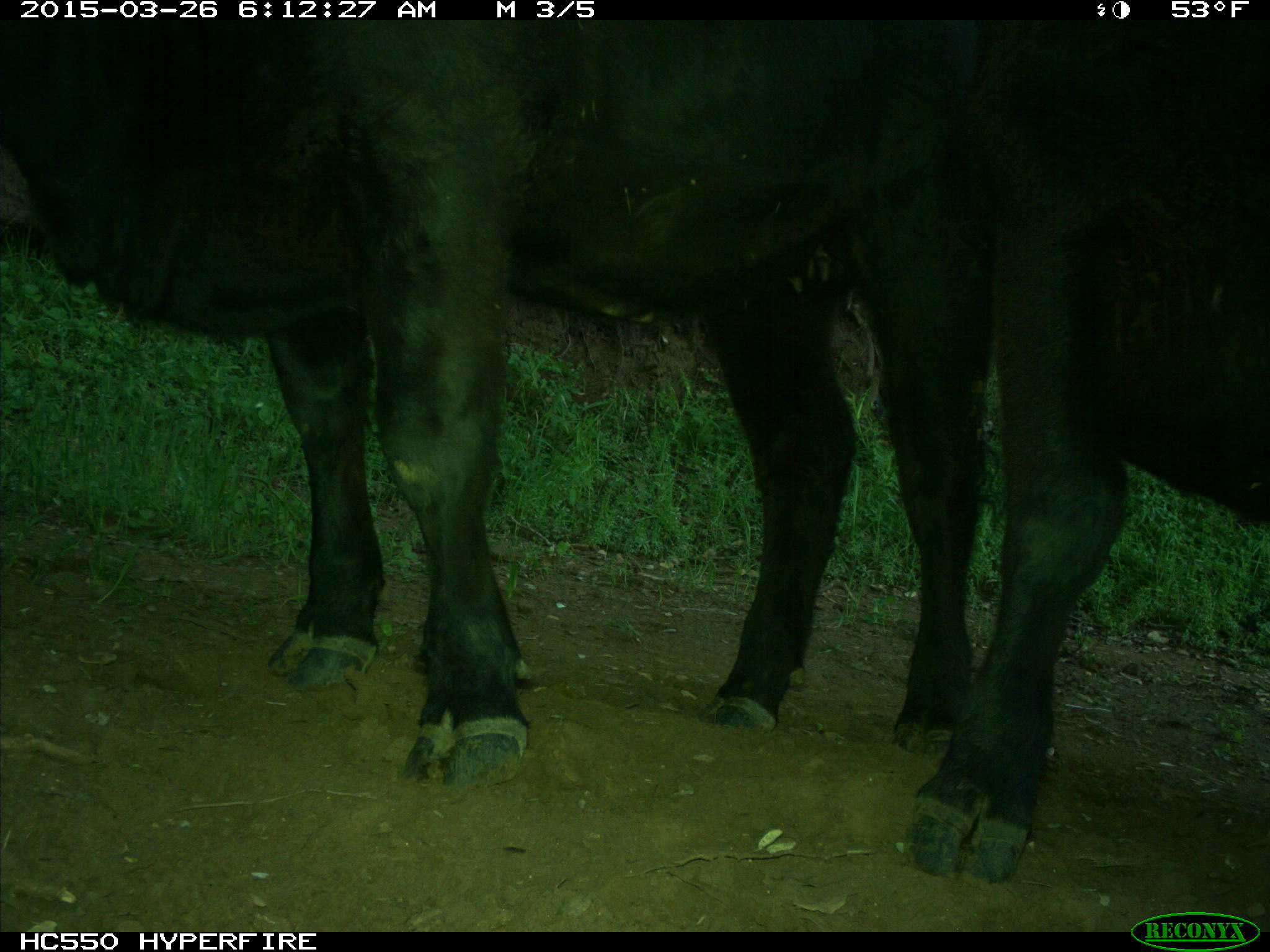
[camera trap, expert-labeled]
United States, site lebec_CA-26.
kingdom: Animalia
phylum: Chordata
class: Mammalia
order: Artiodactyla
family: Bovidae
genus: Bos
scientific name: Bos taurus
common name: domestic cow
Bos taurus (domestic cow).